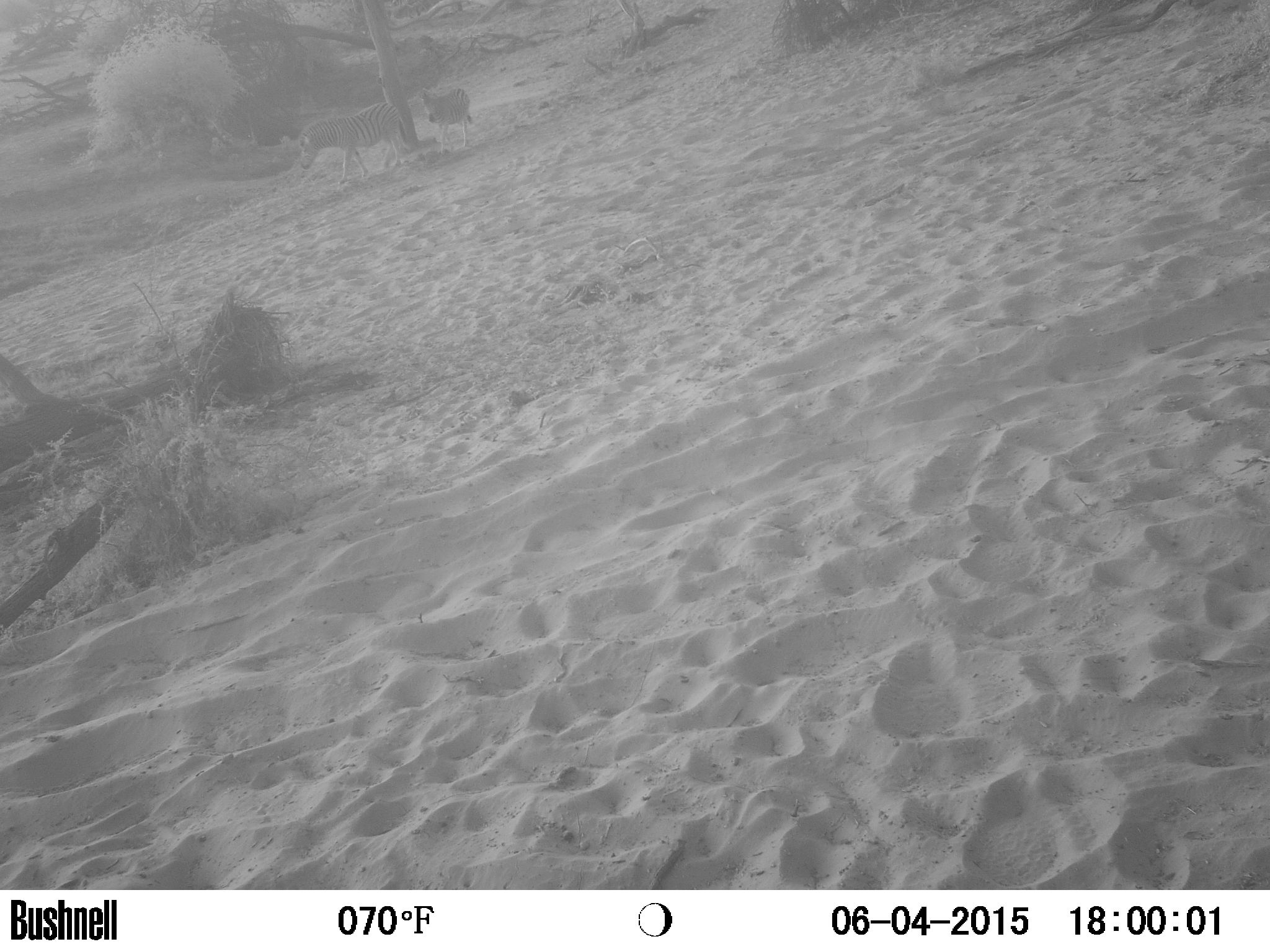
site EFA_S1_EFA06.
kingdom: Animalia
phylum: Chordata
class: Mammalia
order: Perissodactyla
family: Equidae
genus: Equus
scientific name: Equus quagga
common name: plains zebra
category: zebraplains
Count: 2.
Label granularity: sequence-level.